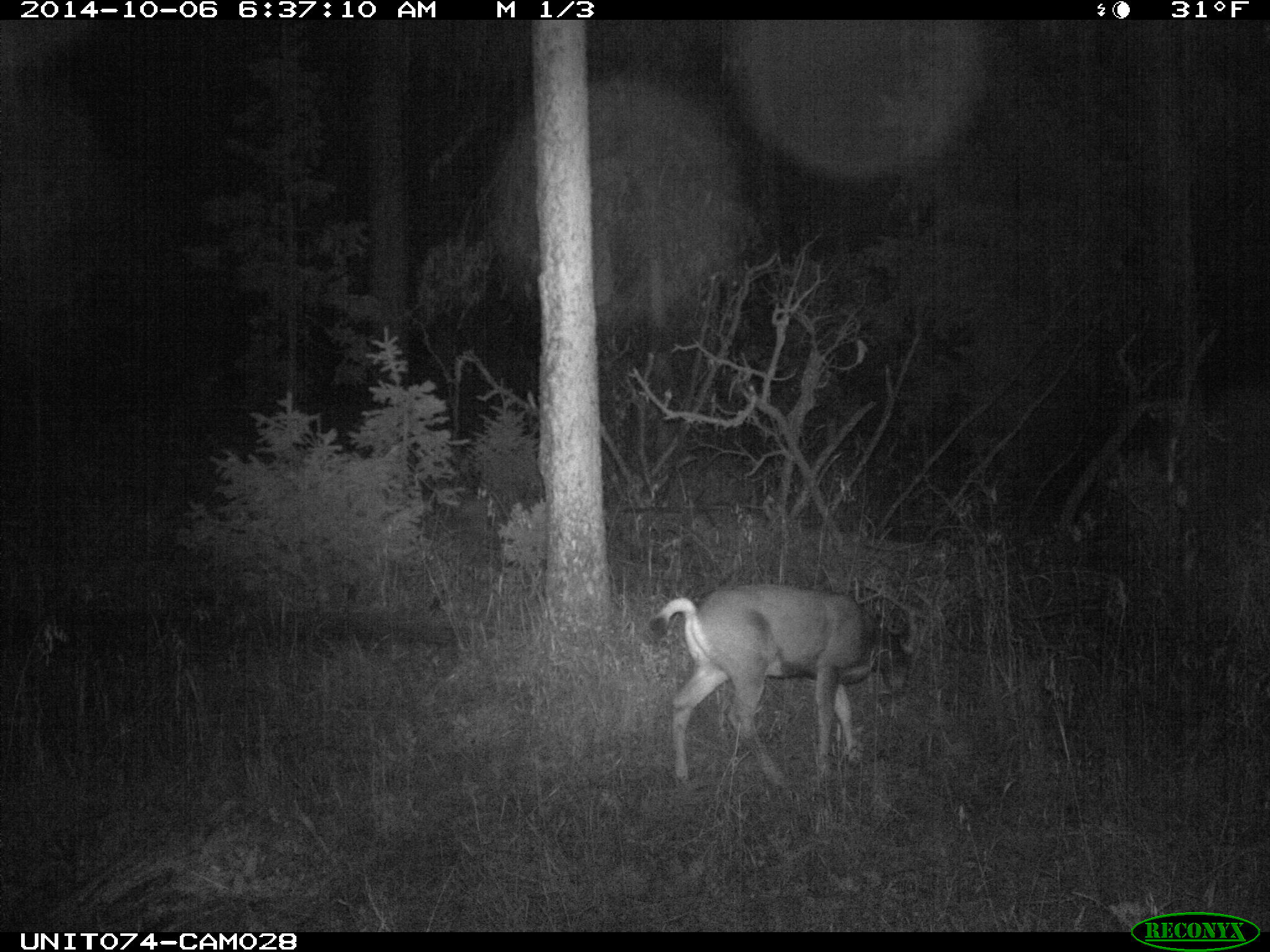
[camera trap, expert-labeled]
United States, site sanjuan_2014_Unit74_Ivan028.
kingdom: Animalia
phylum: Chordata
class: Mammalia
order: Artiodactyla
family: Cervidae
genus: Odocoileus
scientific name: Odocoileus hemionus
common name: mule deer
Odocoileus hemionus (mule deer).